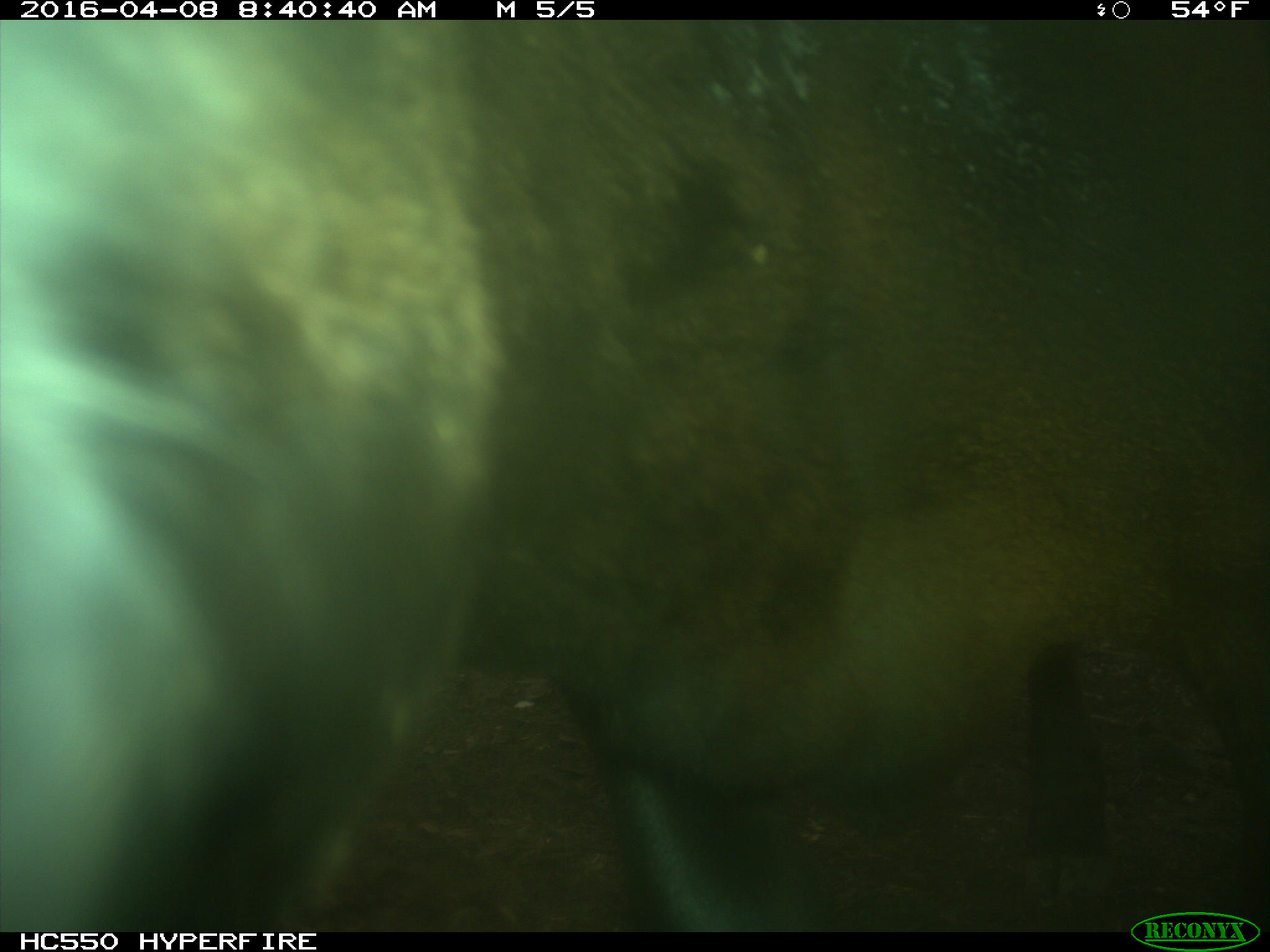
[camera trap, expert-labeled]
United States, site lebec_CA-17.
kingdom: Animalia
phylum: Chordata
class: Mammalia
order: Artiodactyla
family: Bovidae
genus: Bos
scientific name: Bos taurus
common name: domestic cow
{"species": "Bos taurus (domestic cow)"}